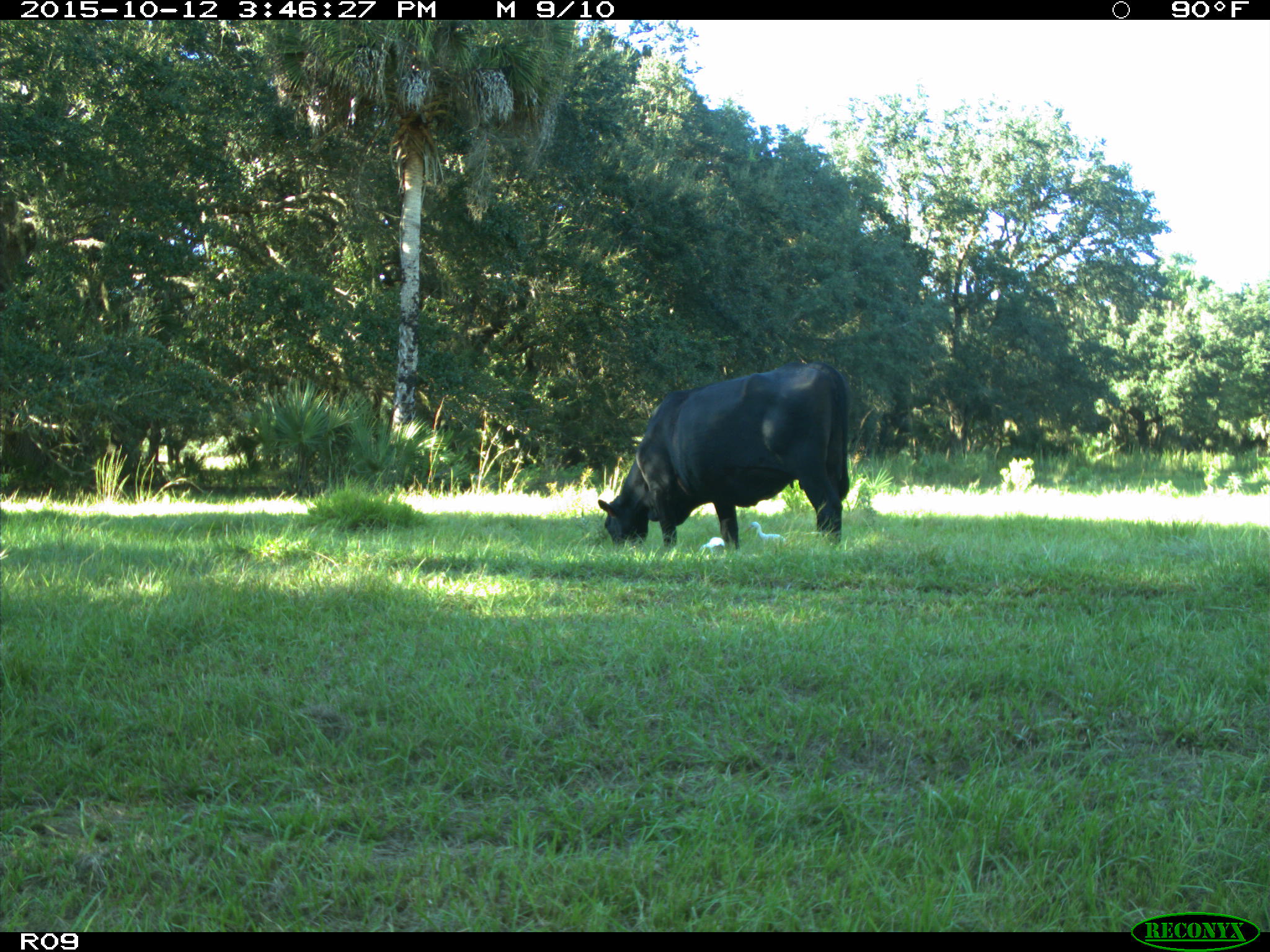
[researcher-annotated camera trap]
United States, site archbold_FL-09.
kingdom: Animalia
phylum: Chordata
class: Mammalia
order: Artiodactyla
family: Bovidae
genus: Bos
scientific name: Bos taurus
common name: domestic cow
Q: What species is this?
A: Bos taurus (domestic cow).